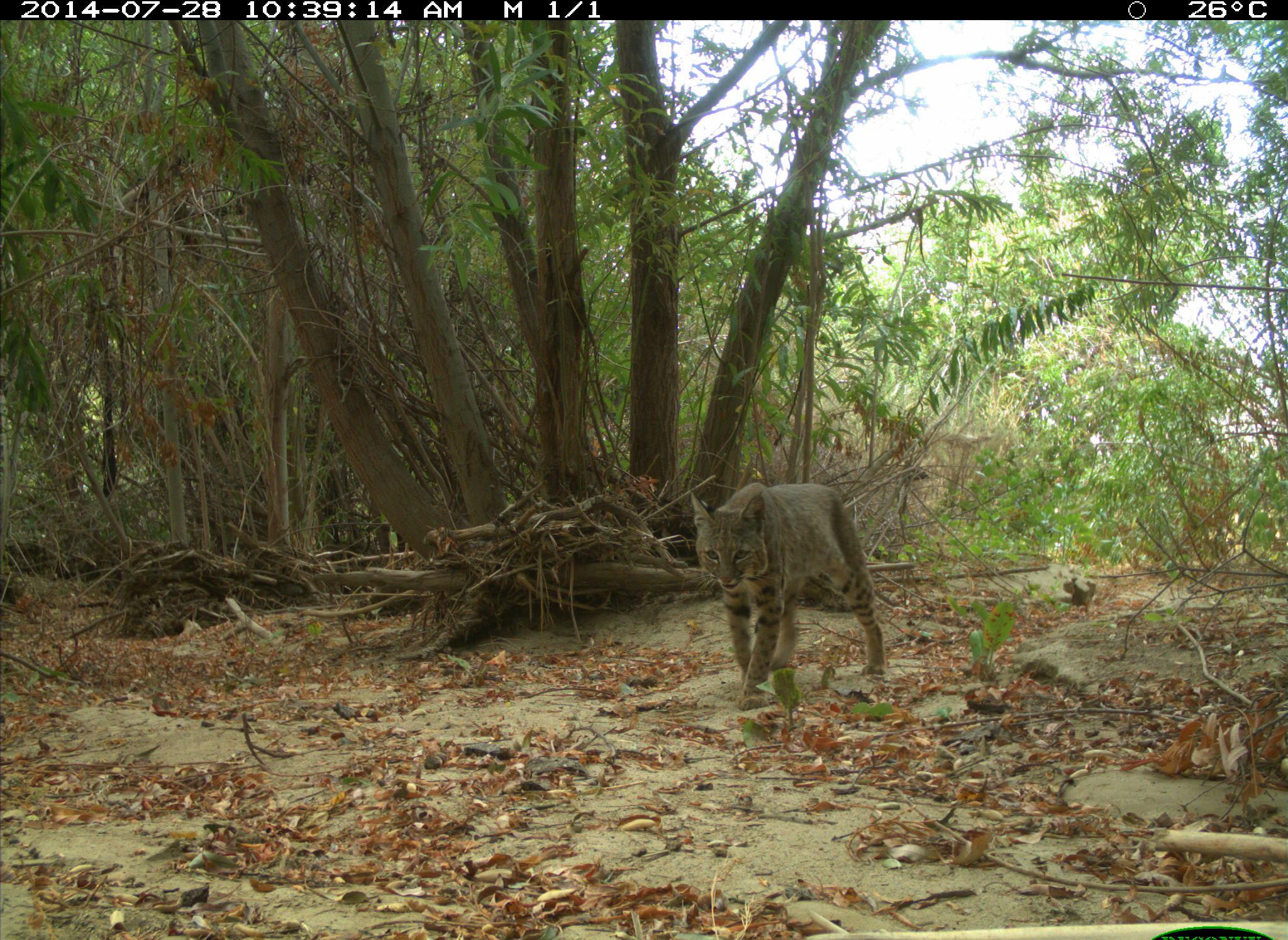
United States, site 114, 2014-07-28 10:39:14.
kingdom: Animalia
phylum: Chordata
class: Mammalia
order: Carnivora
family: Felidae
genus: Lynx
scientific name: Lynx rufus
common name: bobcat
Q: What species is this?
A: Bobcat (Lynx rufus).